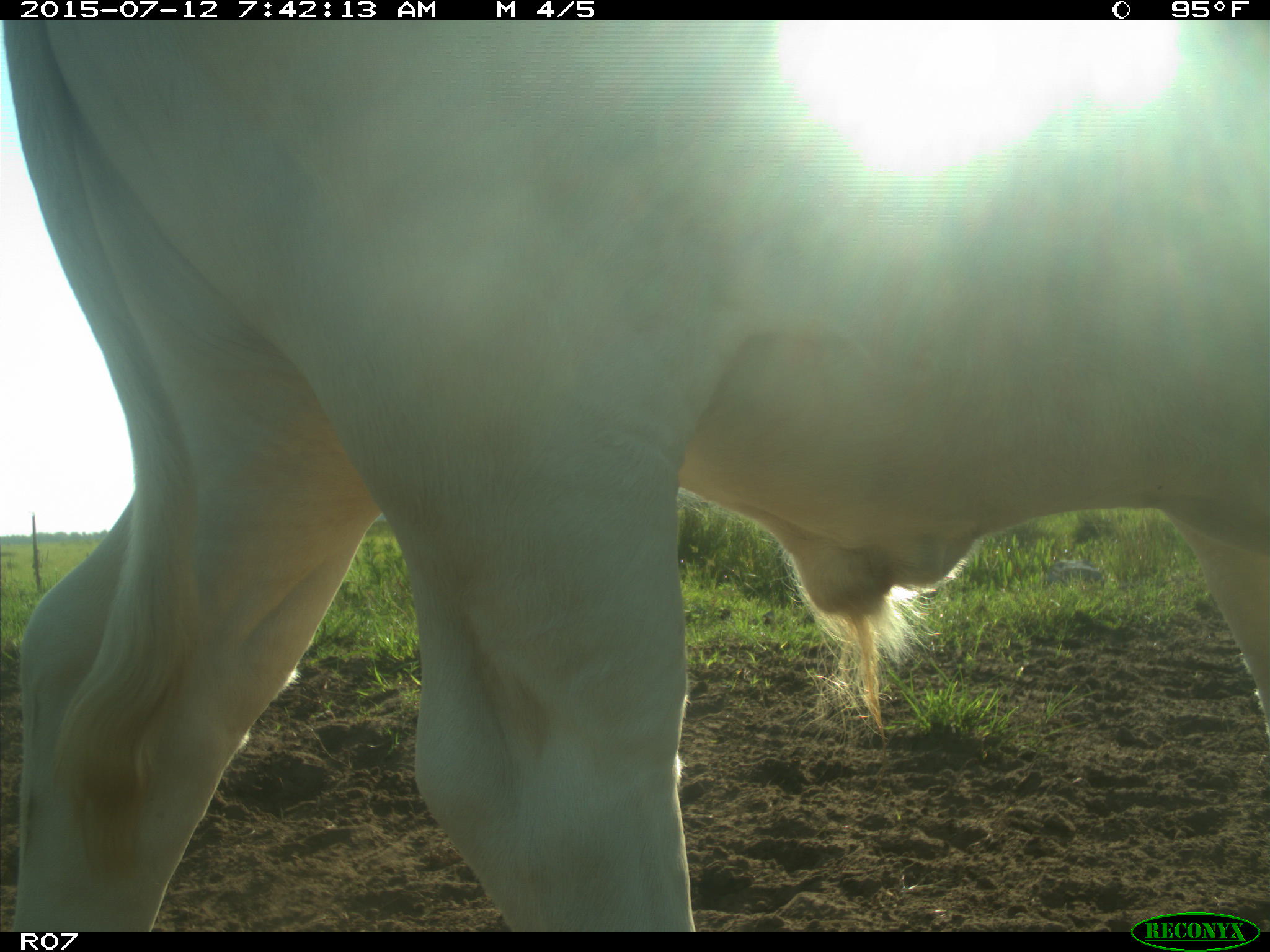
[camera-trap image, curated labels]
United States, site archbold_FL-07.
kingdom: Animalia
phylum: Chordata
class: Mammalia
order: Artiodactyla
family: Bovidae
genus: Bos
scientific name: Bos taurus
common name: domestic cow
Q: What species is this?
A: Bos taurus (domestic cow).